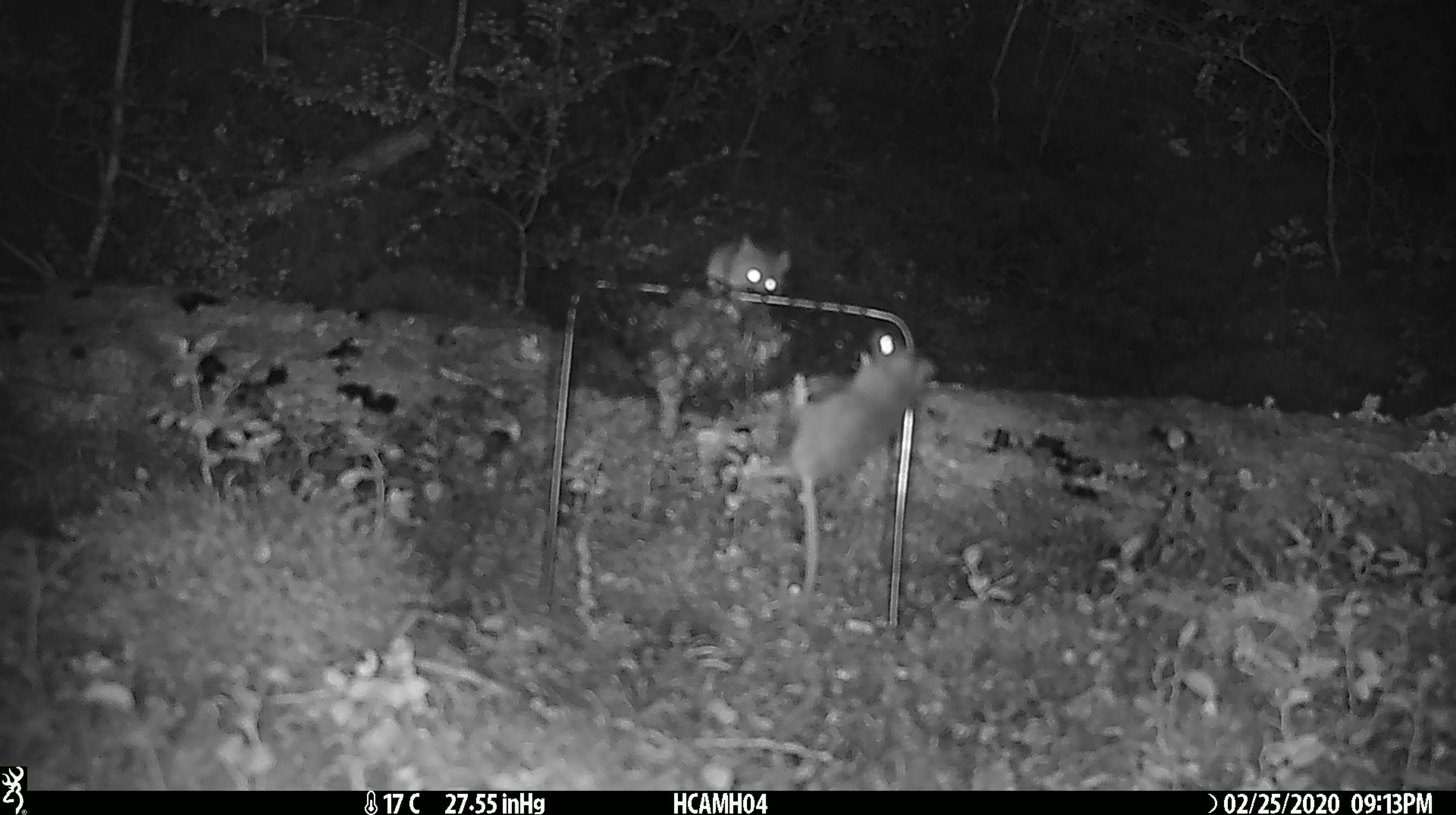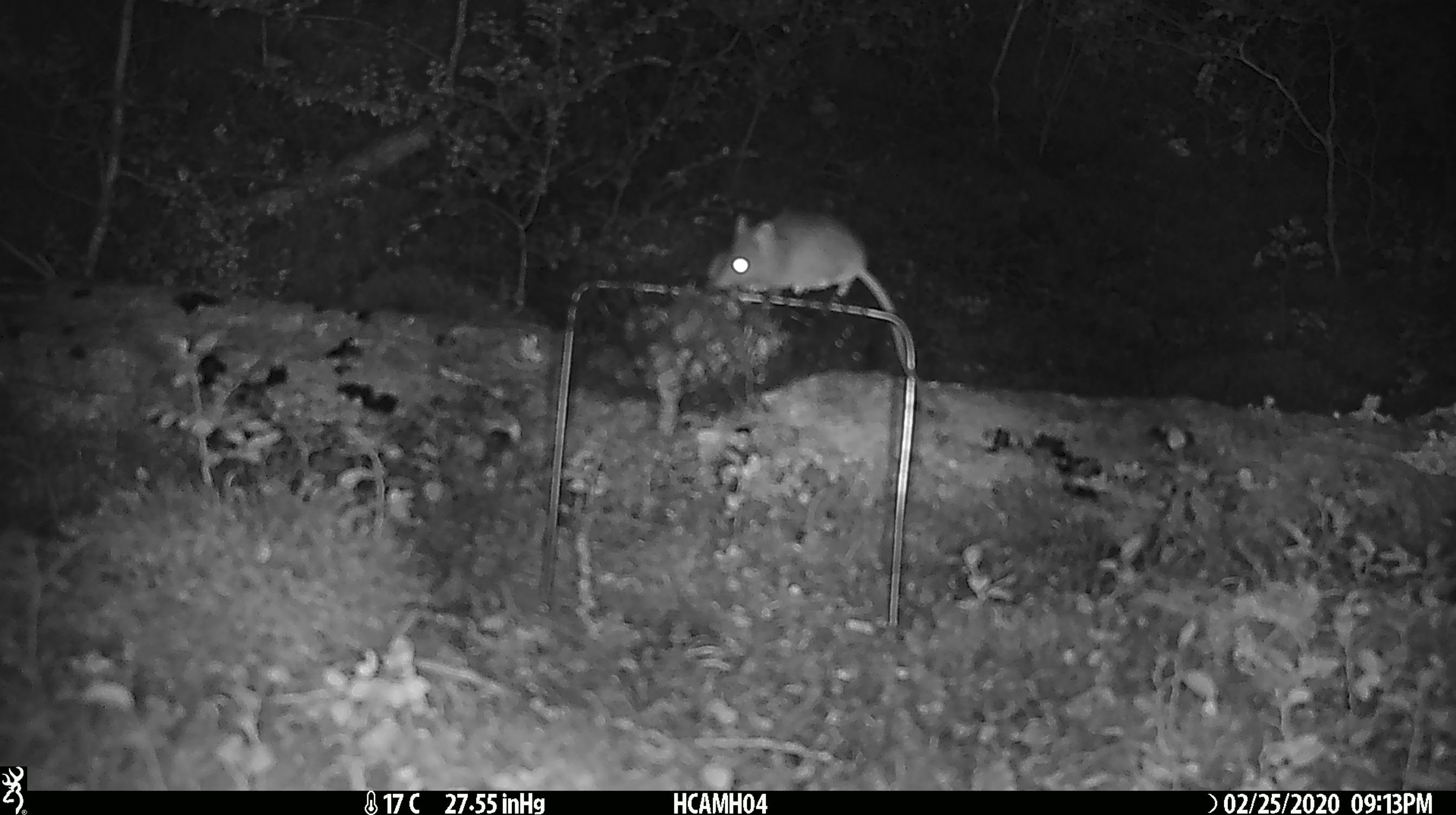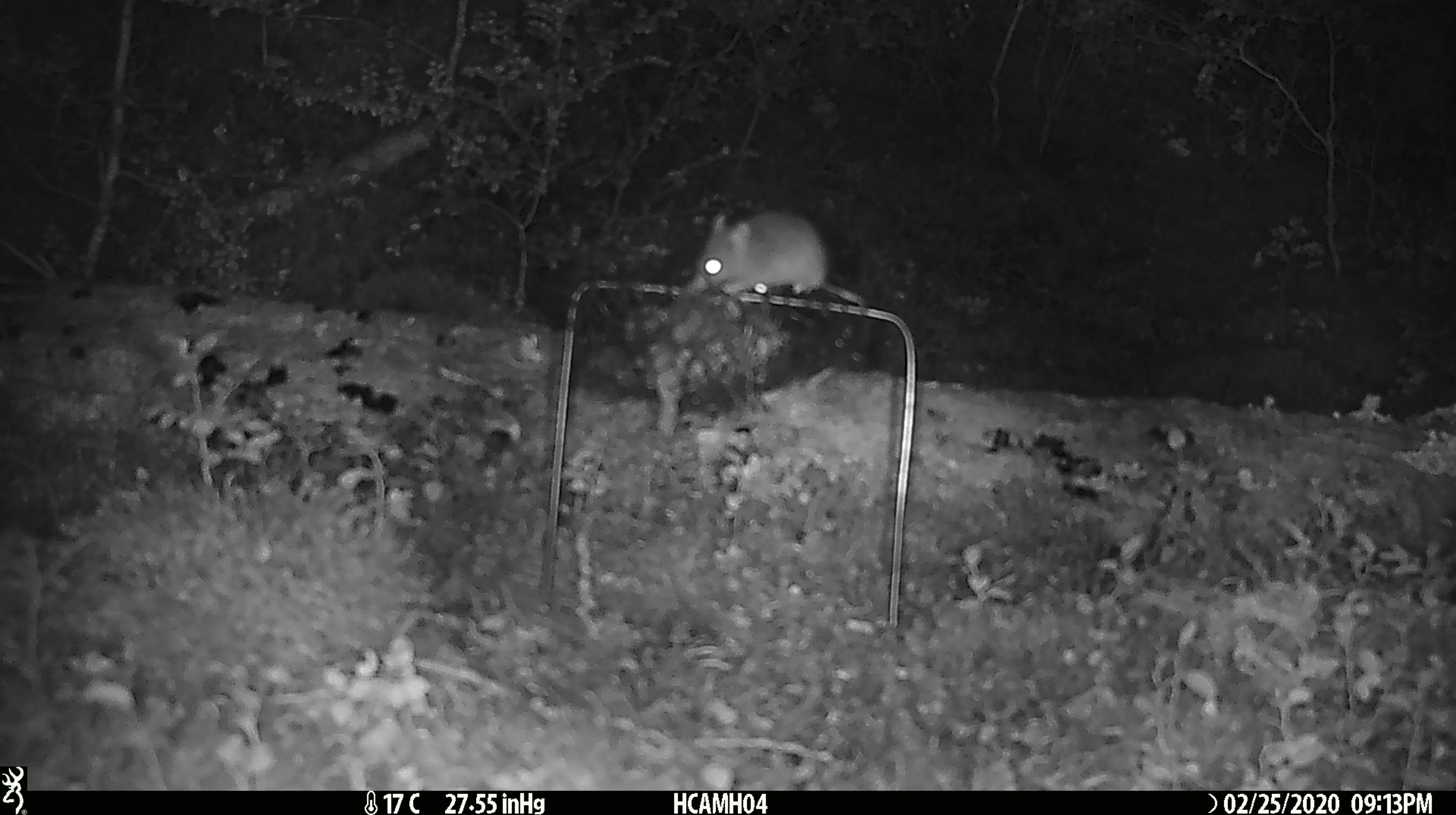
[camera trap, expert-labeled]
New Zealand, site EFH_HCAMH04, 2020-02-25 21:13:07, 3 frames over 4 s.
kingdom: Animalia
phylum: Chordata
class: Mammalia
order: Rodentia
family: Muridae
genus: Mus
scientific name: Mus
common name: mouse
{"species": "mouse (Mus)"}